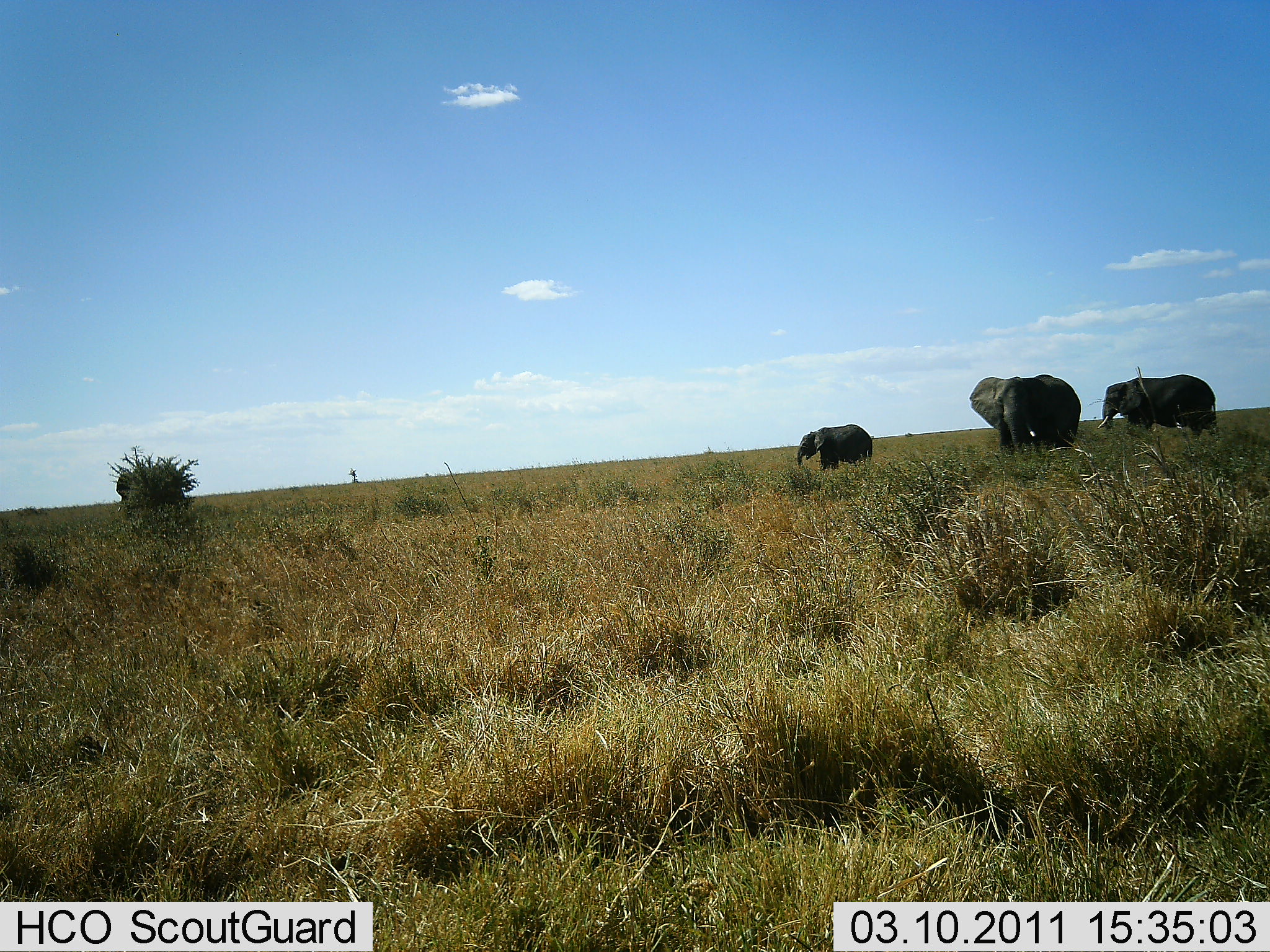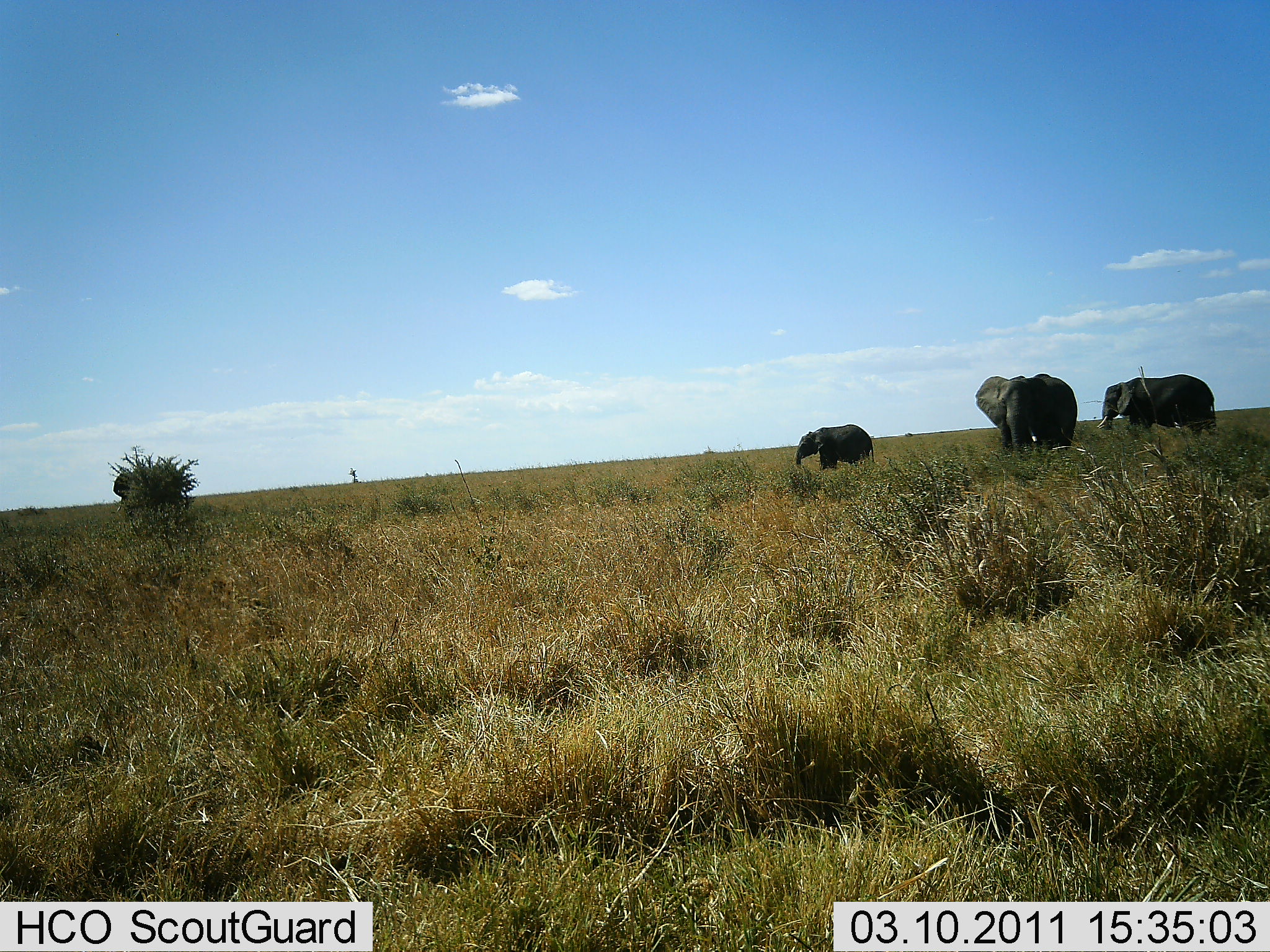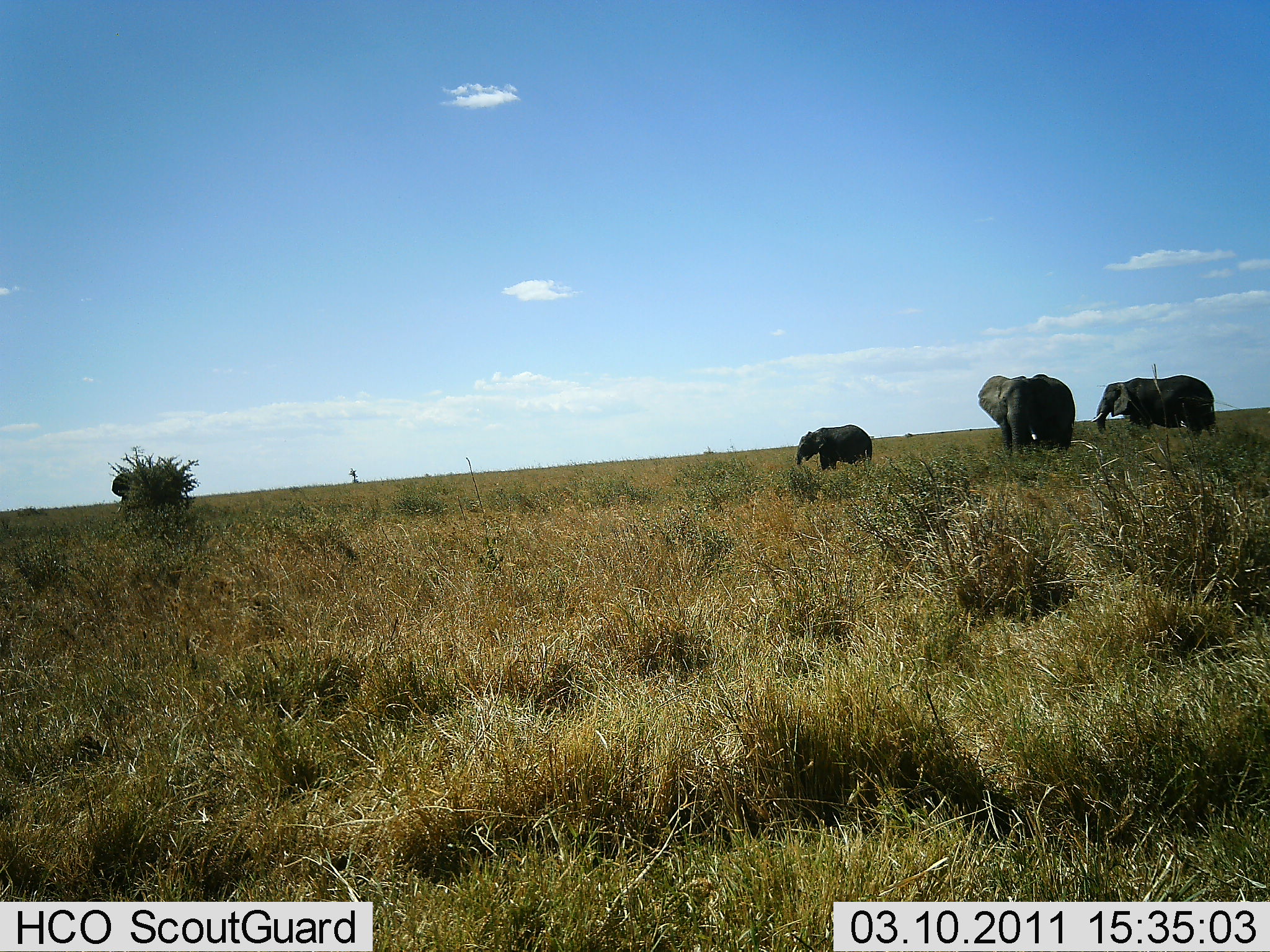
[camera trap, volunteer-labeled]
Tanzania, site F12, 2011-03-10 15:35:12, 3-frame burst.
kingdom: Animalia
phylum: Chordata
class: Mammalia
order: Proboscidea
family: Elephantidae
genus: Loxodonta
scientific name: Loxodonta africana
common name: african bush elephant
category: elephant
Elephant (african bush elephant) (Loxodonta africana), count 3. Behavior (volunteer vote fractions): standing 85%, resting 0%, moving 15%, interacting 0%. Young present (vote fraction): 15%. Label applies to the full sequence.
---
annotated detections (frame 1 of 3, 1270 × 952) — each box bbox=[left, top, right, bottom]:
animal: bbox=[970, 373, 1081, 459]; bbox=[1095, 374, 1217, 445]; bbox=[795, 424, 874, 471]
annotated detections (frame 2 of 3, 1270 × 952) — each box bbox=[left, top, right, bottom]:
animal: bbox=[975, 370, 1077, 464]; bbox=[1095, 372, 1216, 444]; bbox=[795, 424, 876, 478]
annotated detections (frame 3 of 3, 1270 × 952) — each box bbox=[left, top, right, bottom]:
animal: bbox=[975, 374, 1077, 464]; bbox=[1092, 375, 1216, 444]; bbox=[795, 424, 876, 478]; bbox=[110, 470, 134, 514]